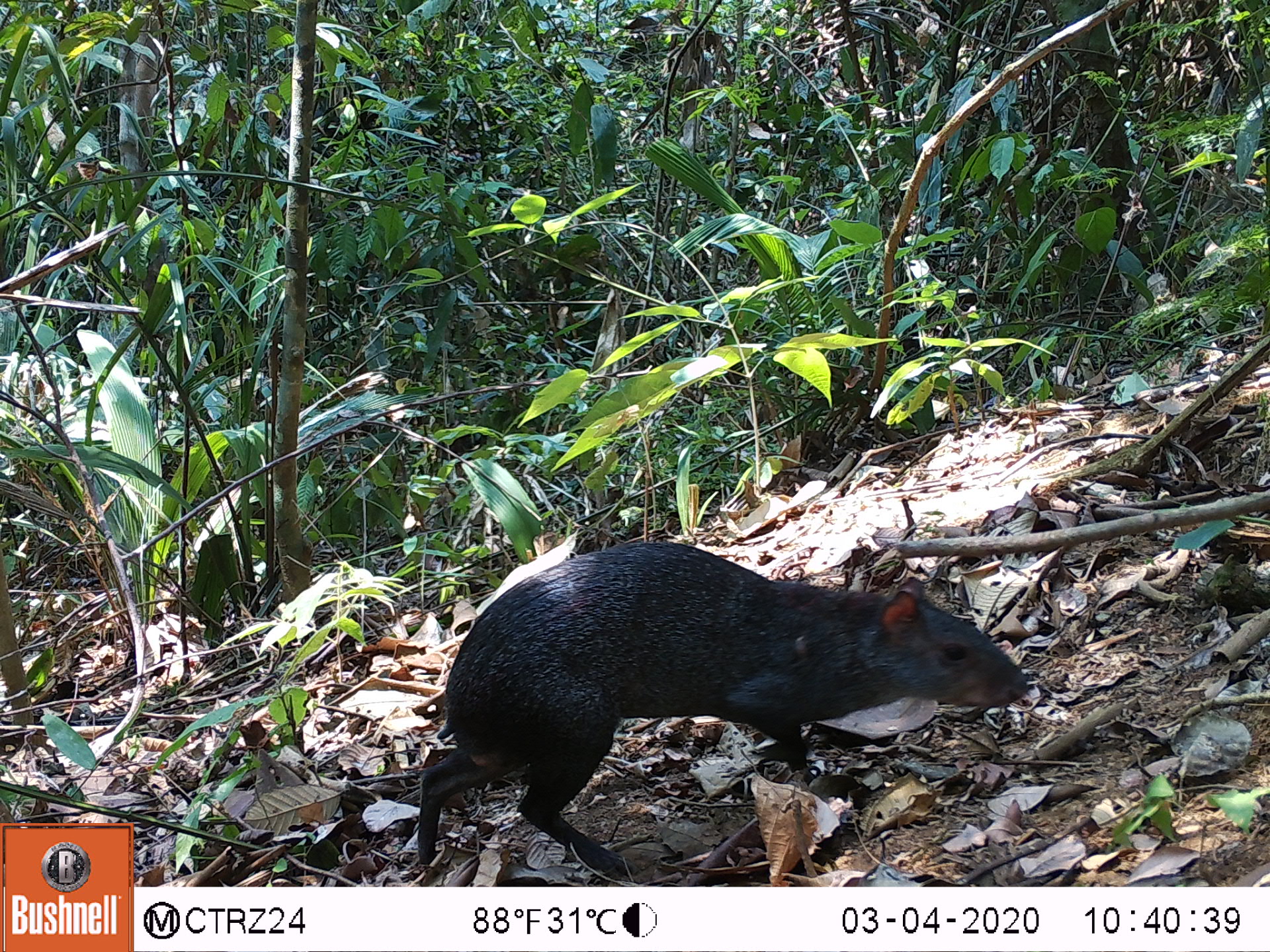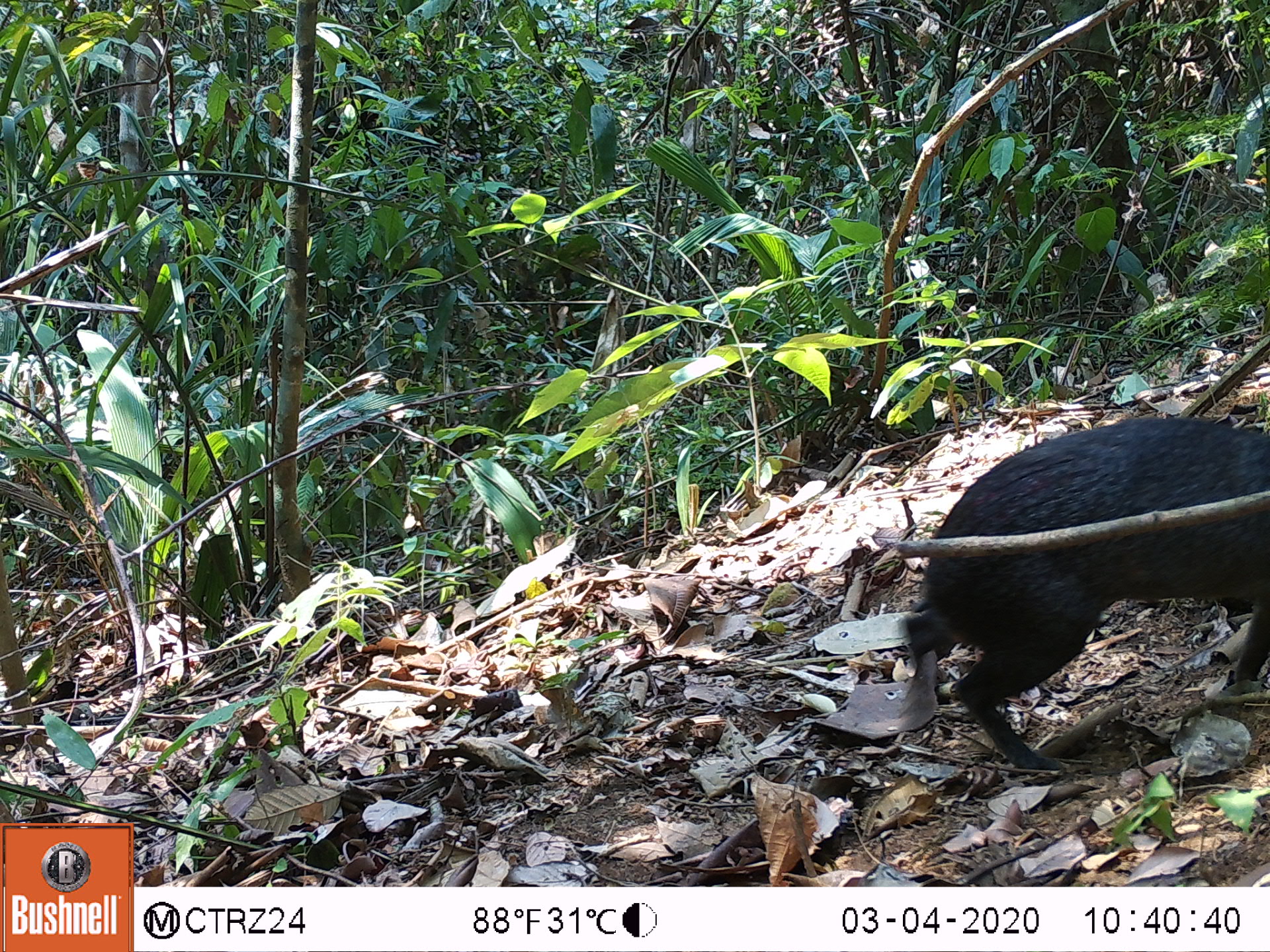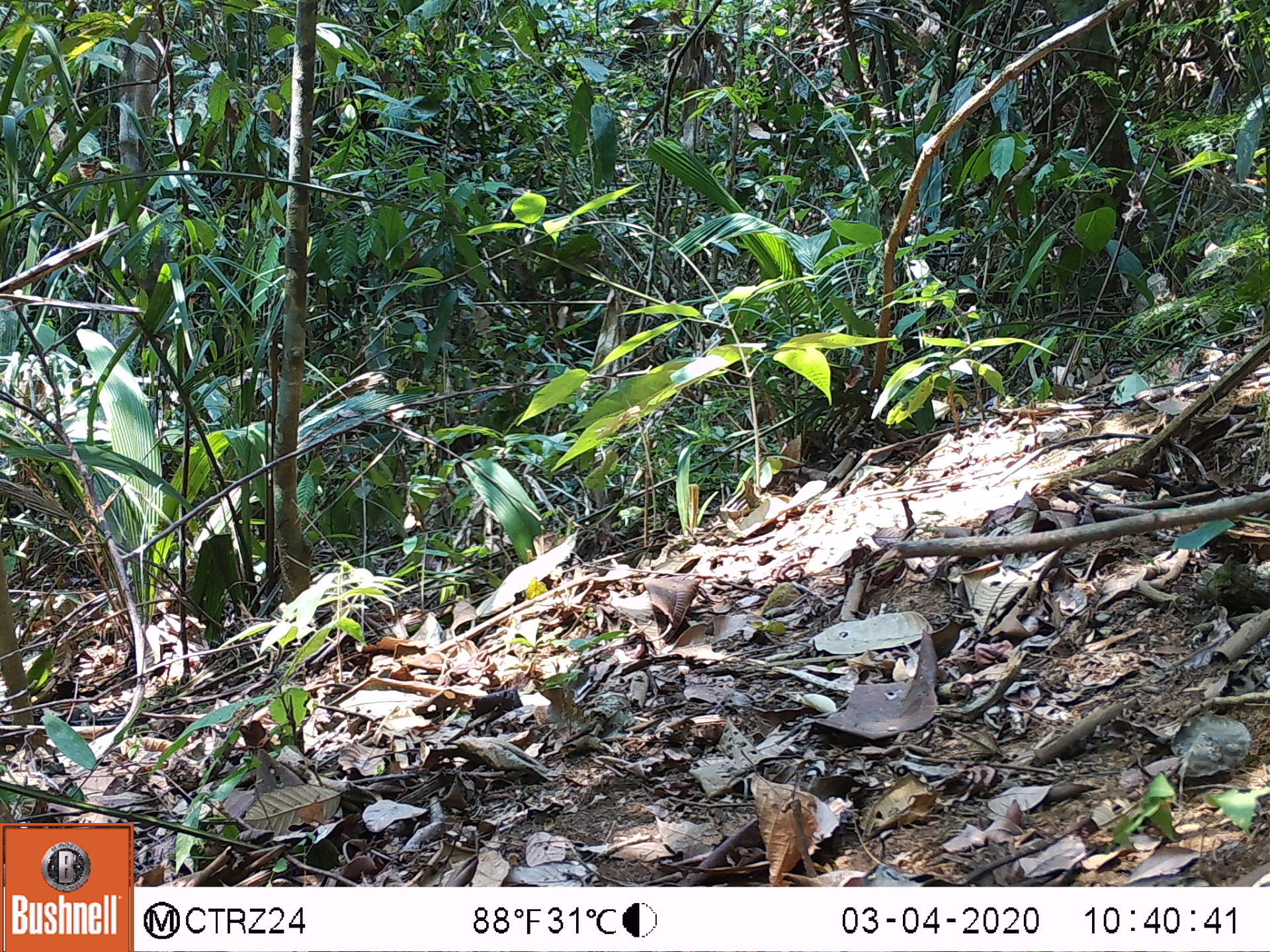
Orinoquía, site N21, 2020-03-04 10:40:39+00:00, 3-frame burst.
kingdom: Animalia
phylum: Chordata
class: Mammalia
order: Rodentia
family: Dasyproctidae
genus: Dasyprocta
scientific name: Dasyprocta fuliginosa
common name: black agouti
Black agouti (Dasyprocta fuliginosa).